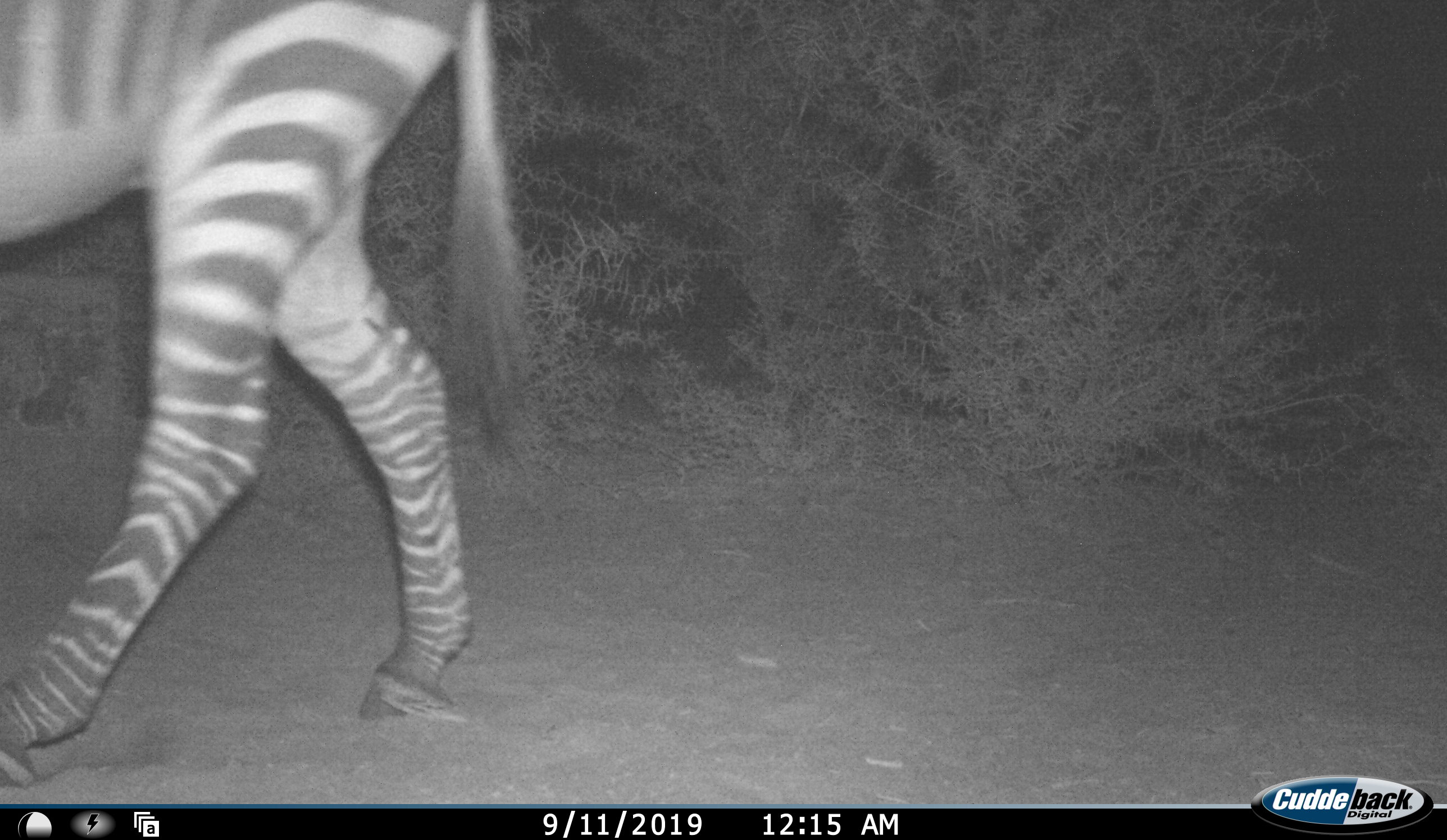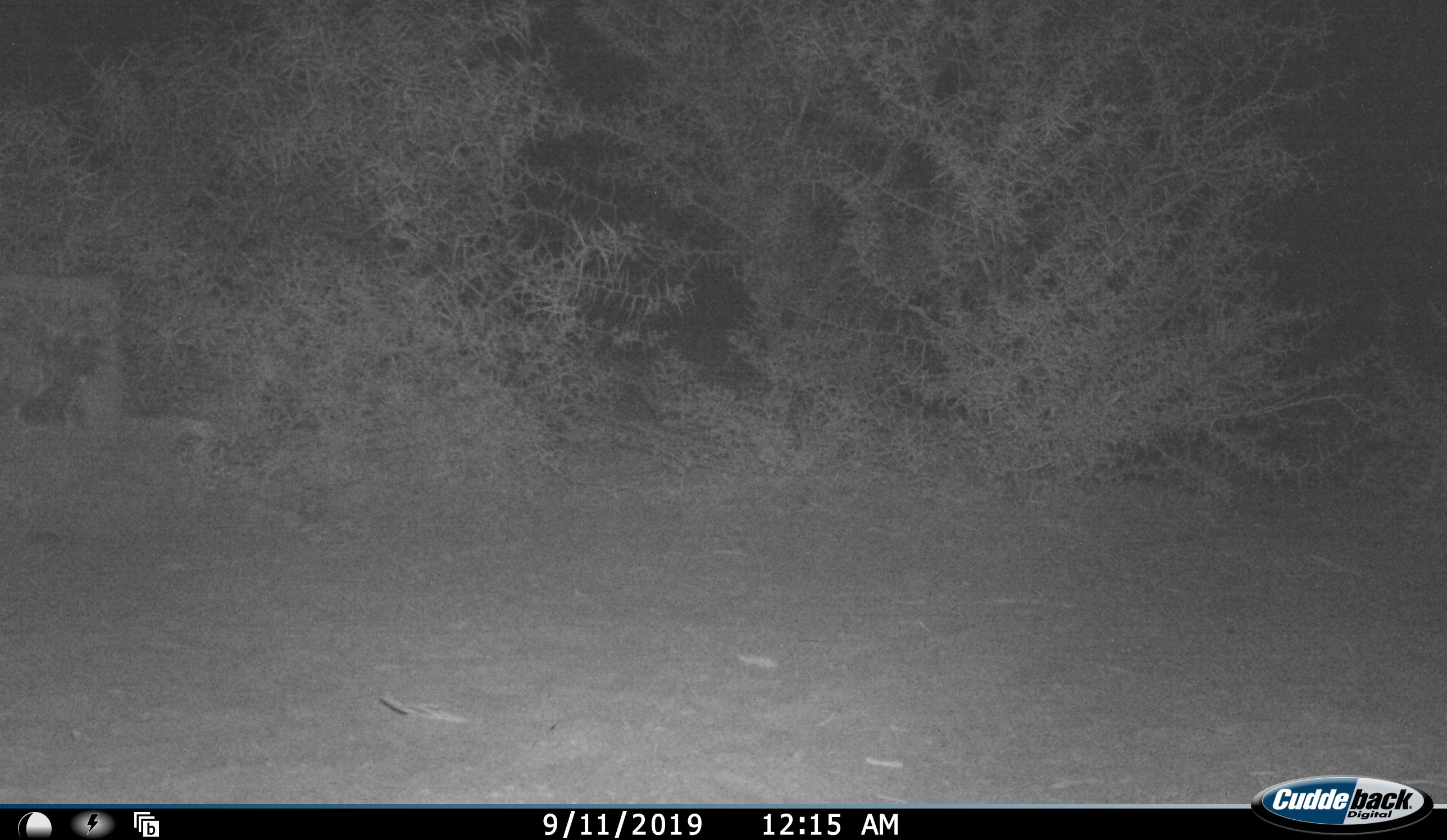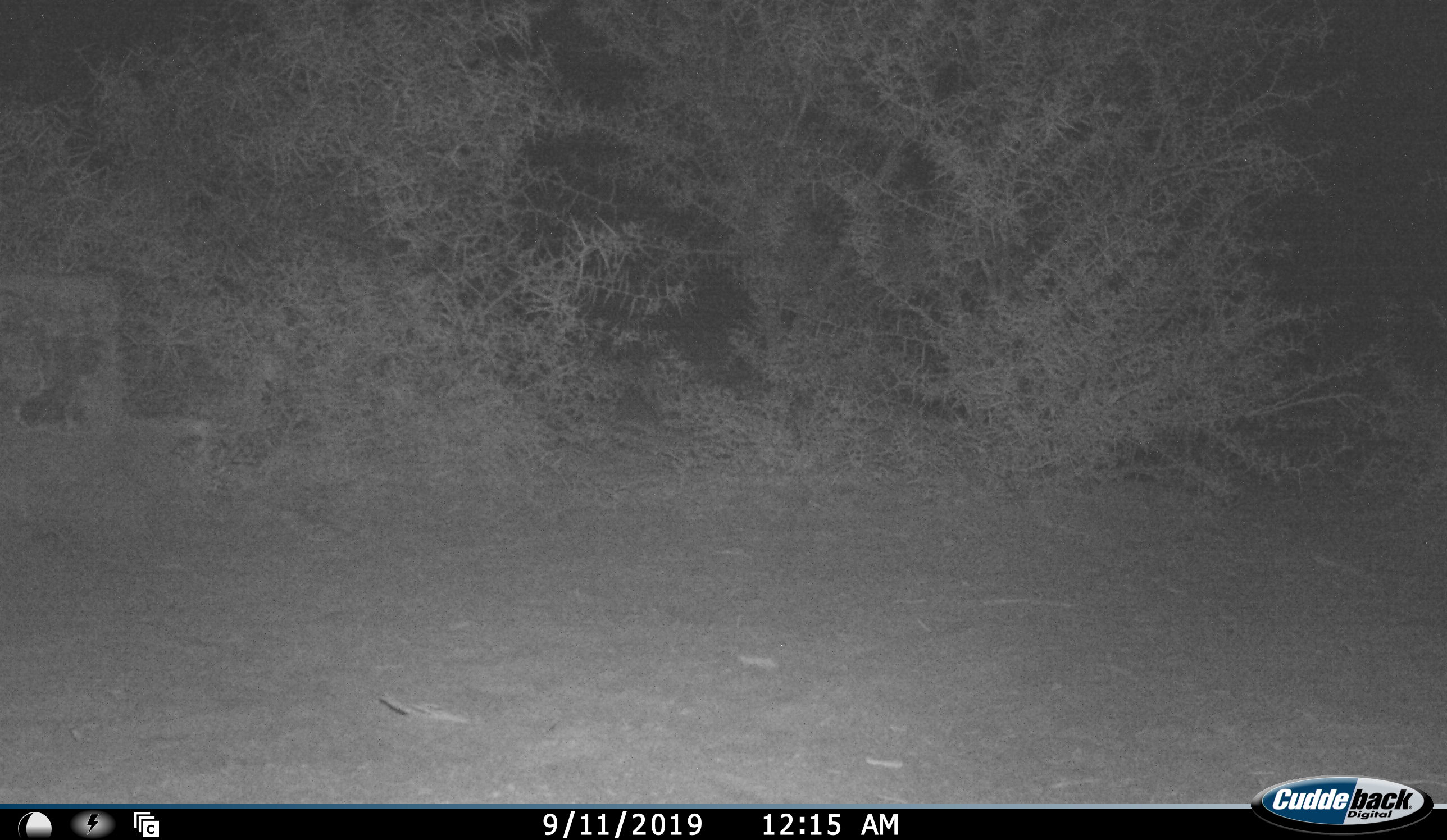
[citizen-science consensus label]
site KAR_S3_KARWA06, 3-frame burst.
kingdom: Animalia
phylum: Chordata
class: Mammalia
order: Perissodactyla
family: Equidae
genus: Equus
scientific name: Equus zebra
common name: mountain zebra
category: zebramountain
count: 1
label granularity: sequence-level